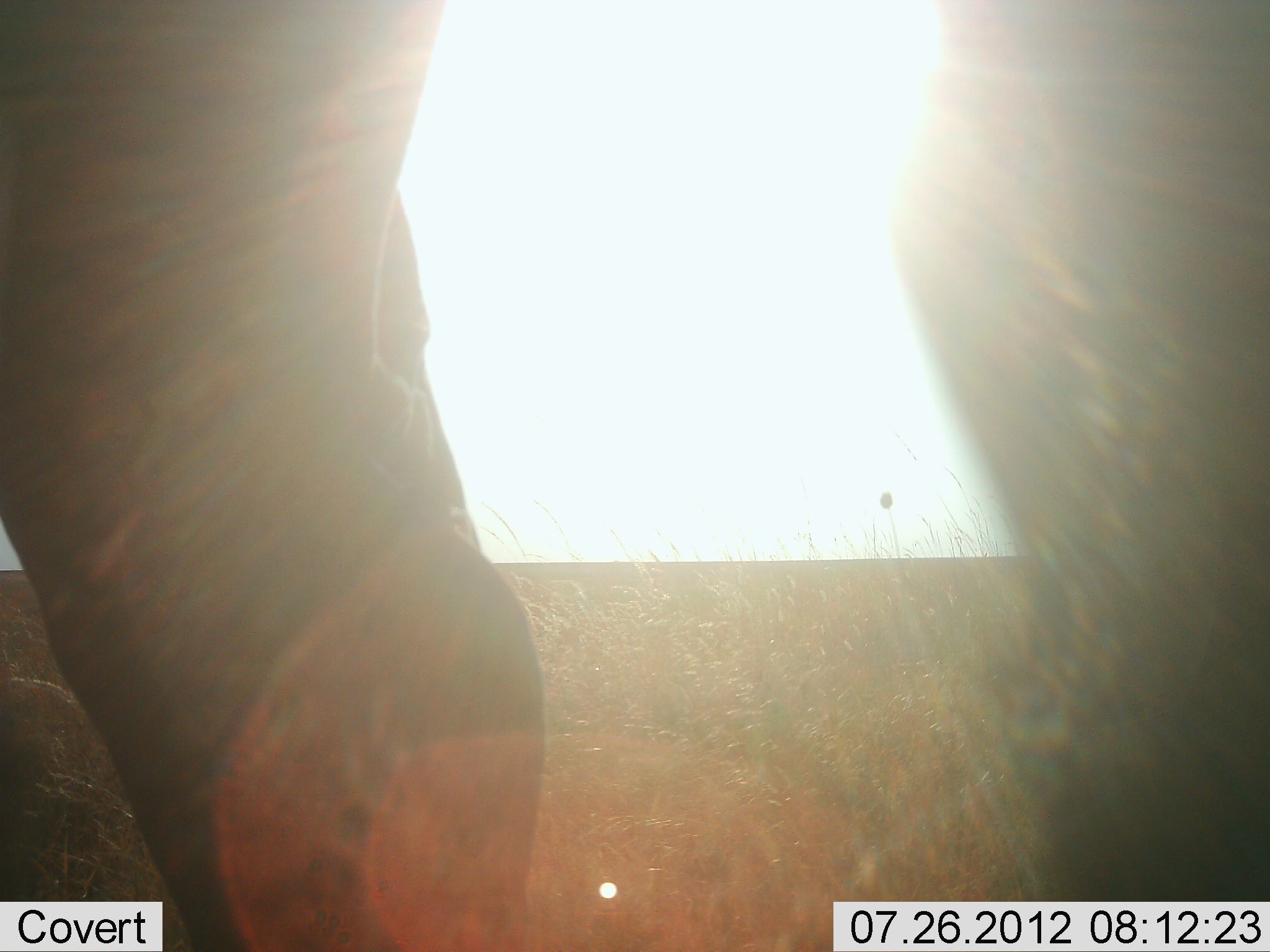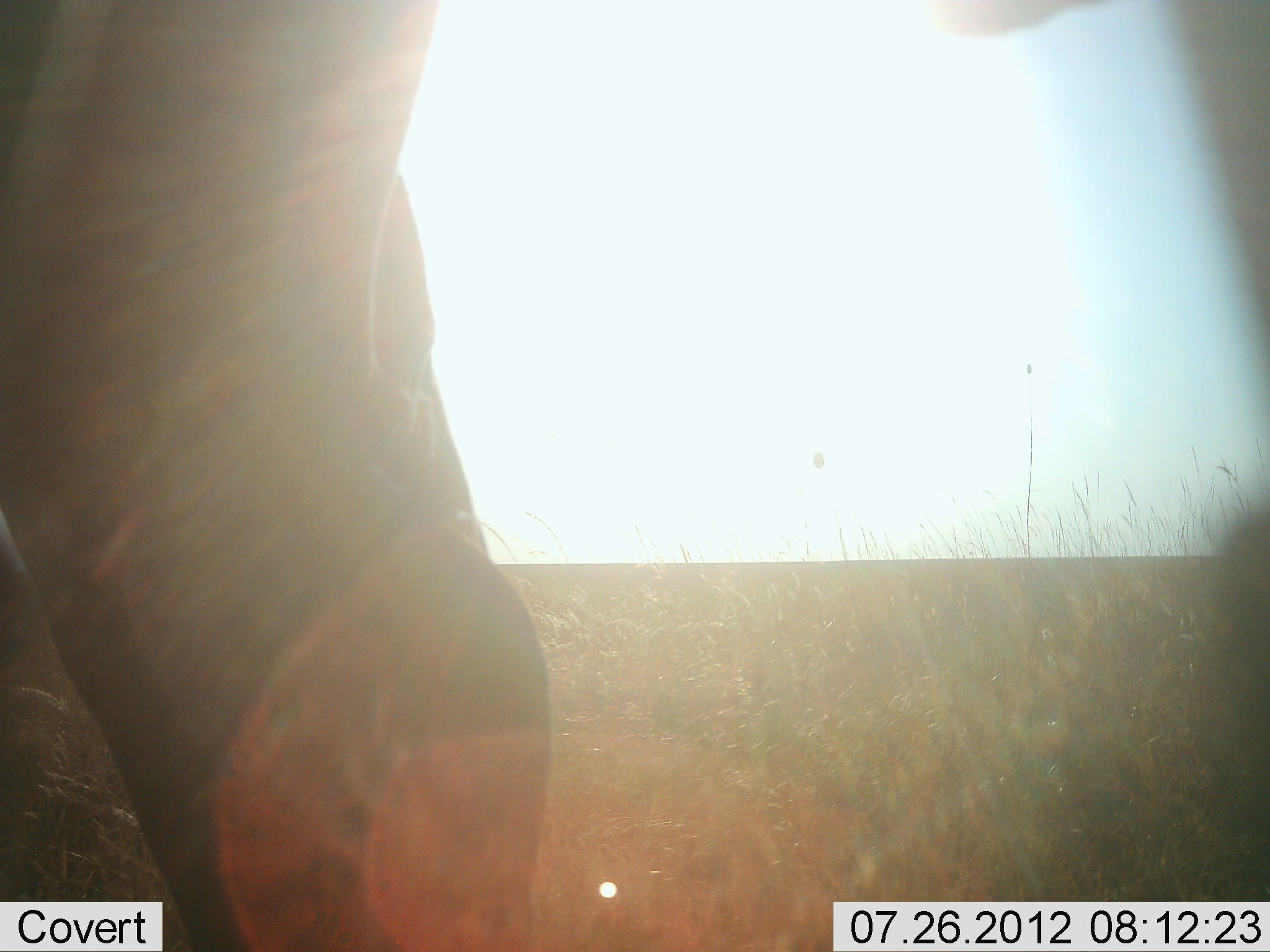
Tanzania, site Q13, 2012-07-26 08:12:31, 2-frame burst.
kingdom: Animalia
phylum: Chordata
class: Mammalia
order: Proboscidea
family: Elephantidae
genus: Loxodonta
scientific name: Loxodonta africana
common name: african bush elephant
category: elephant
Elephant (african bush elephant) (Loxodonta africana), count 1. Behavior (volunteer vote fractions): standing 80%, resting 0%, moving 20%, interacting 10%. Young present (vote fraction): 0%. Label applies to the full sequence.